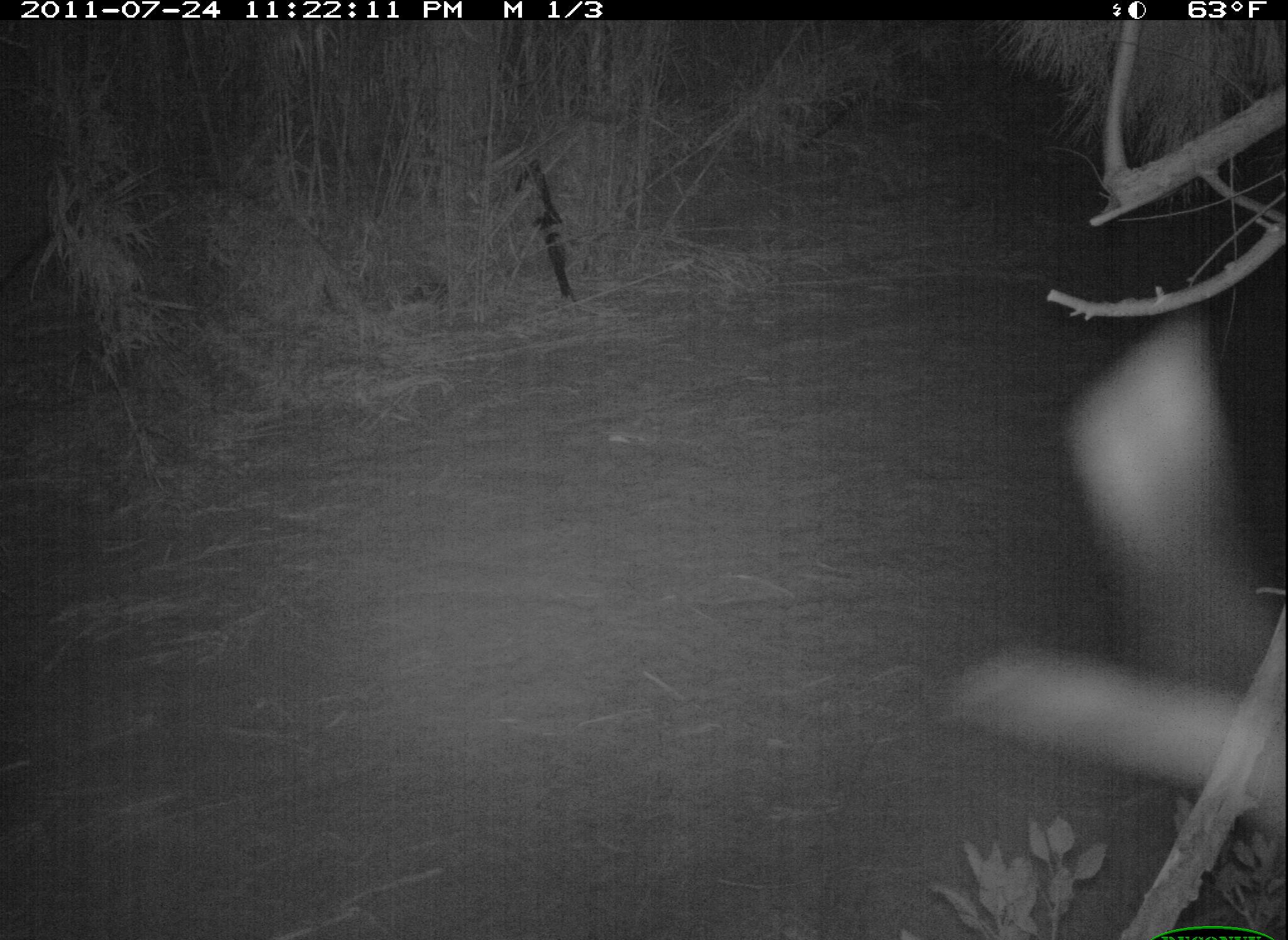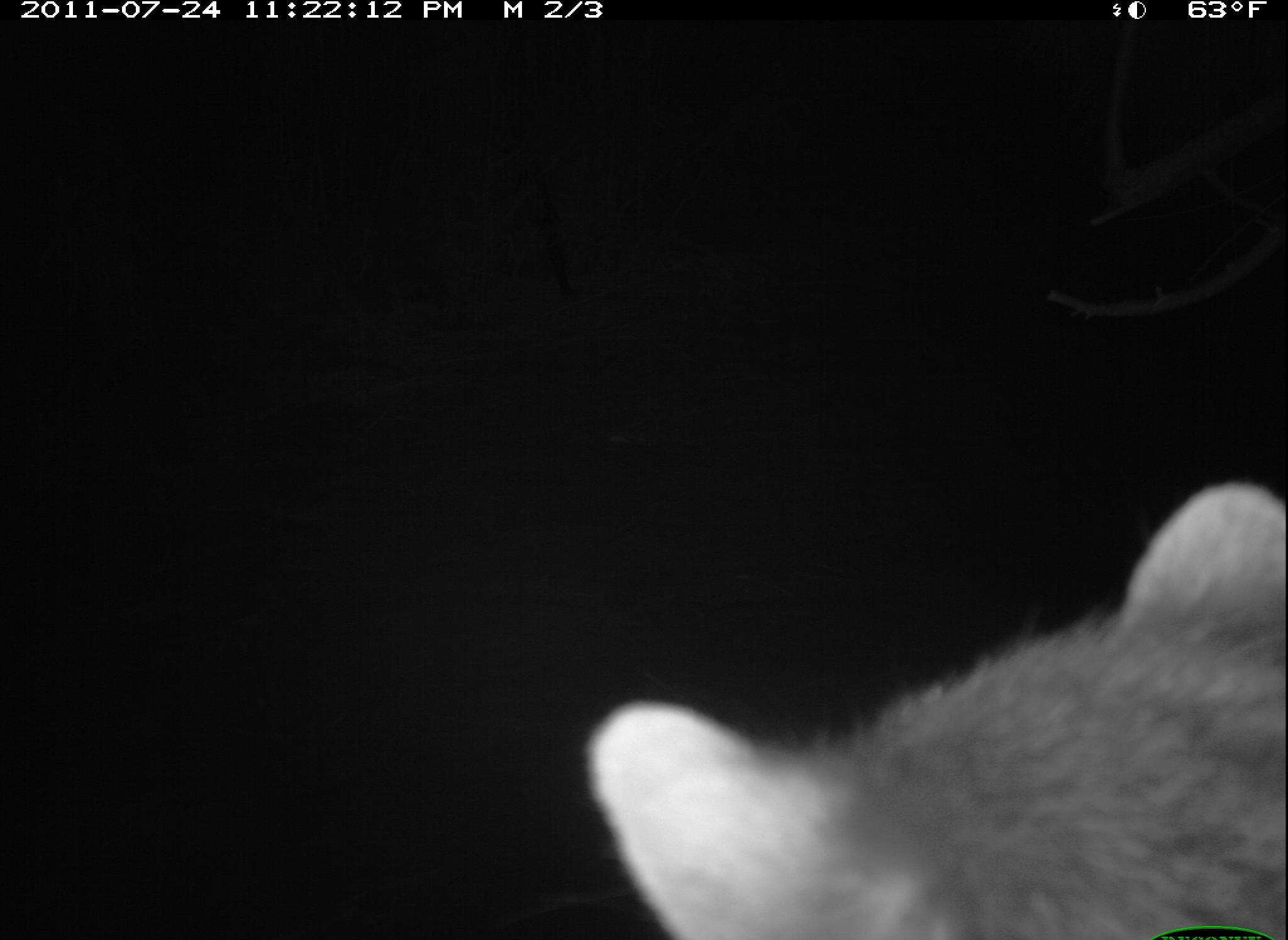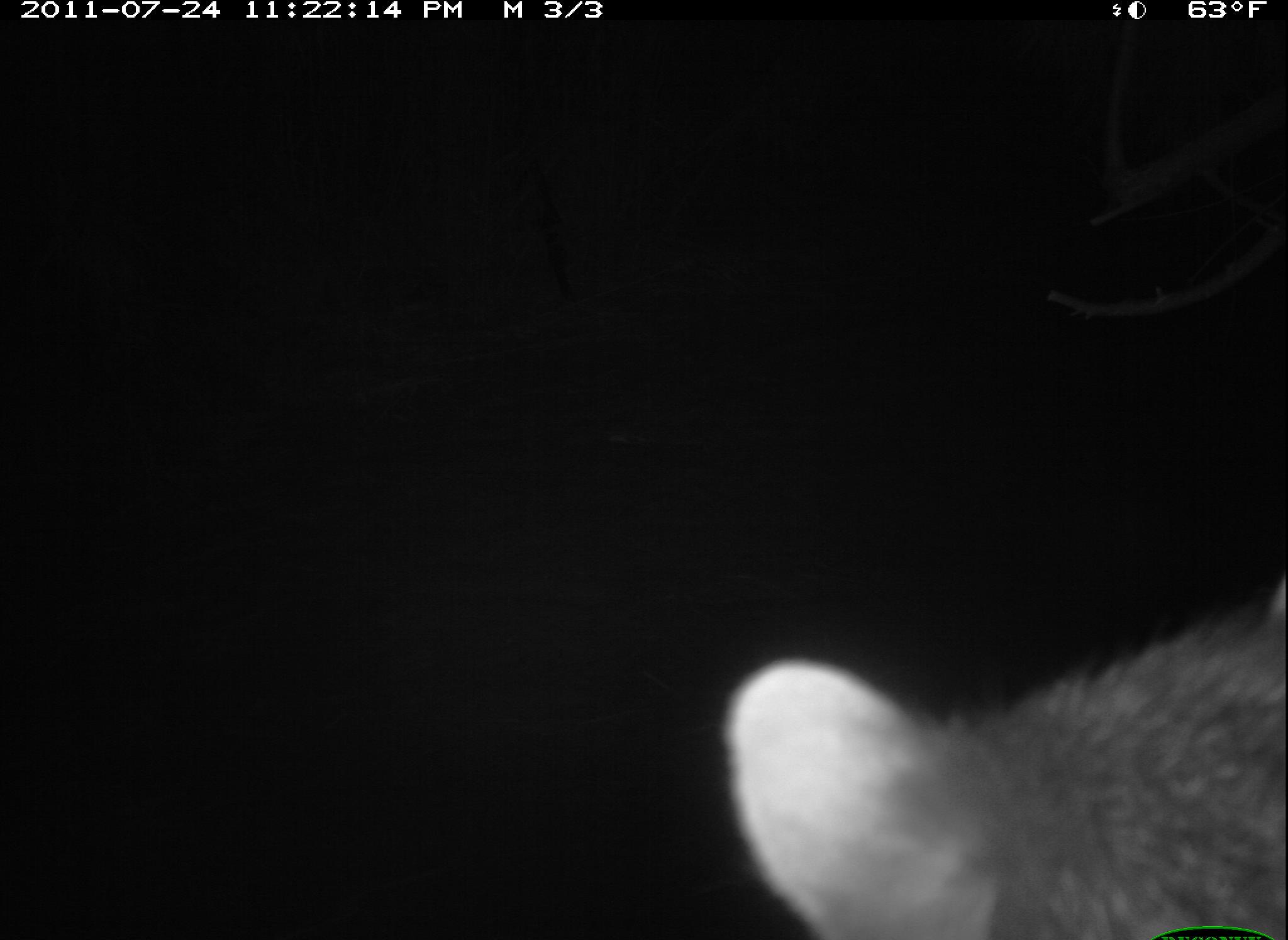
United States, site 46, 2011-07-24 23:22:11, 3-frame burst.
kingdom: Animalia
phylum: Chordata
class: Mammalia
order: Carnivora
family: Procyonidae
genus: Procyon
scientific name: Procyon lotor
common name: raccoon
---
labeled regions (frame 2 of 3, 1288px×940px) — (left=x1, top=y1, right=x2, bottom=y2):
raccoon: (left=567, top=467, right=1286, bottom=940)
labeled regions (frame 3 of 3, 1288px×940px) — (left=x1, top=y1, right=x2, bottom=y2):
raccoon: (left=721, top=548, right=1288, bottom=940)